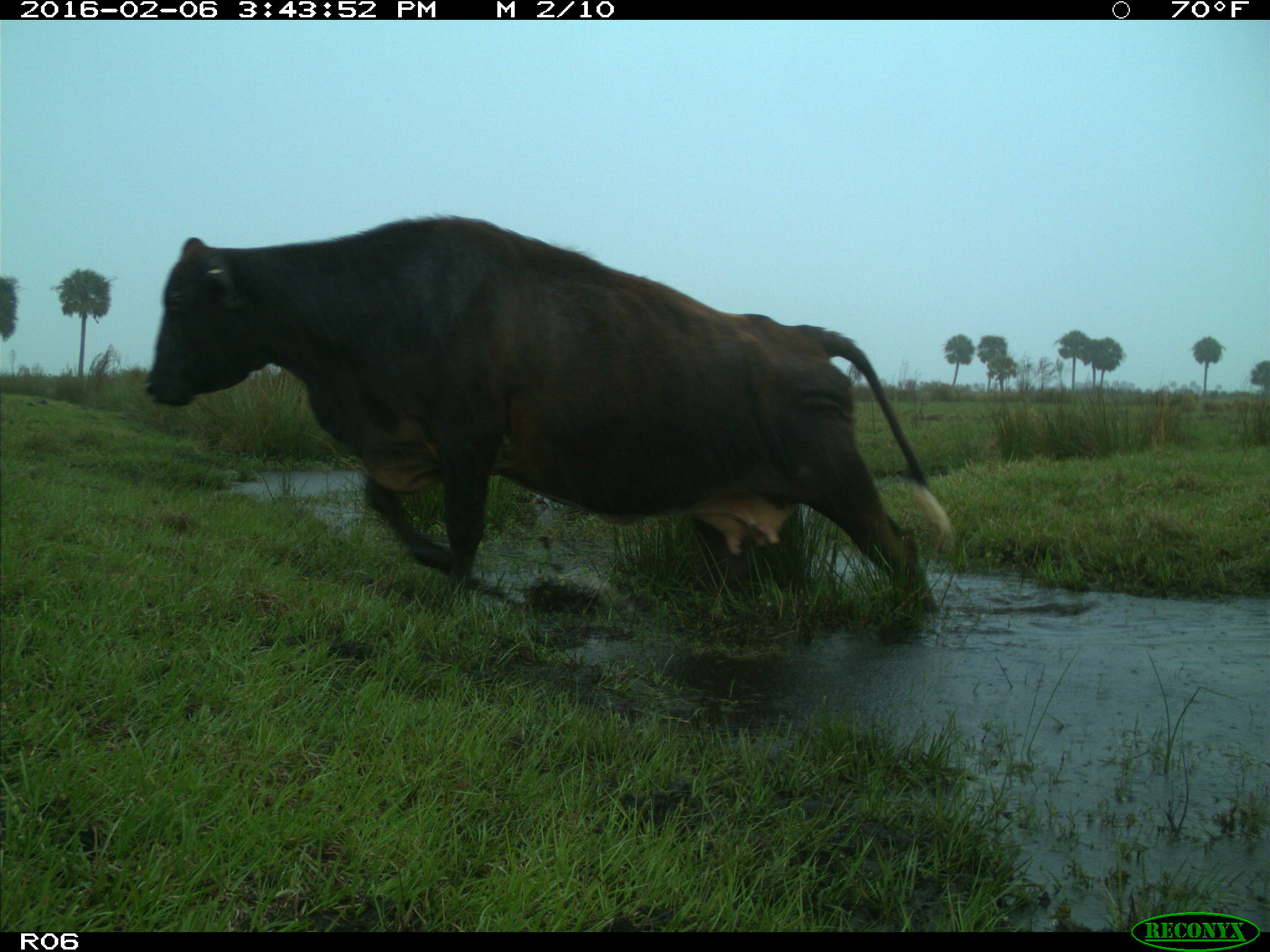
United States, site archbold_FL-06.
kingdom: Animalia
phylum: Chordata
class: Mammalia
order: Artiodactyla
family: Bovidae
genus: Bos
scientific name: Bos taurus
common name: domestic cow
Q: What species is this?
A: Bos taurus (domestic cow).